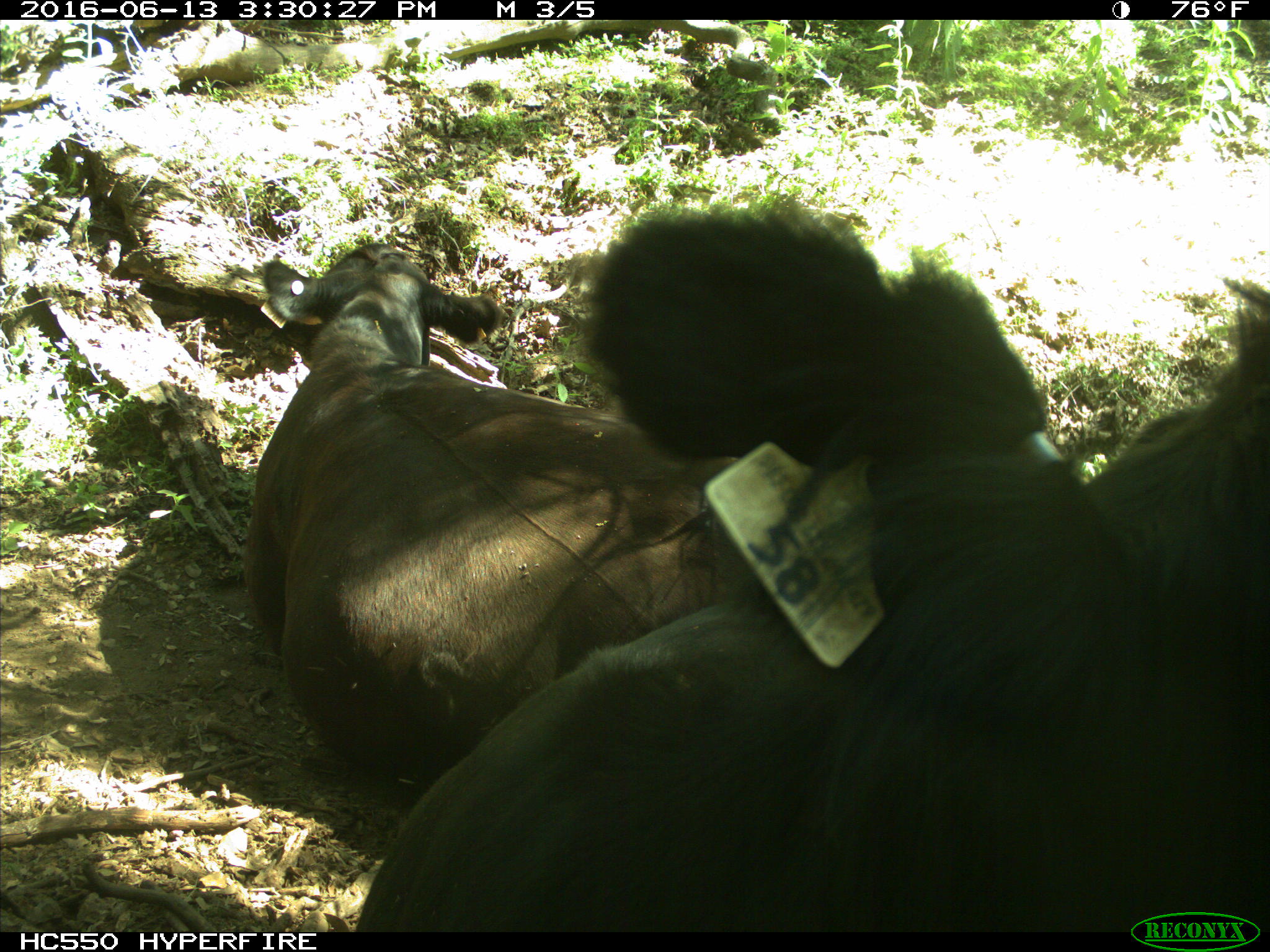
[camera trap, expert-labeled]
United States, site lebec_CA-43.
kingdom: Animalia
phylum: Chordata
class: Mammalia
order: Artiodactyla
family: Bovidae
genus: Bos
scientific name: Bos taurus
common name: domestic cow